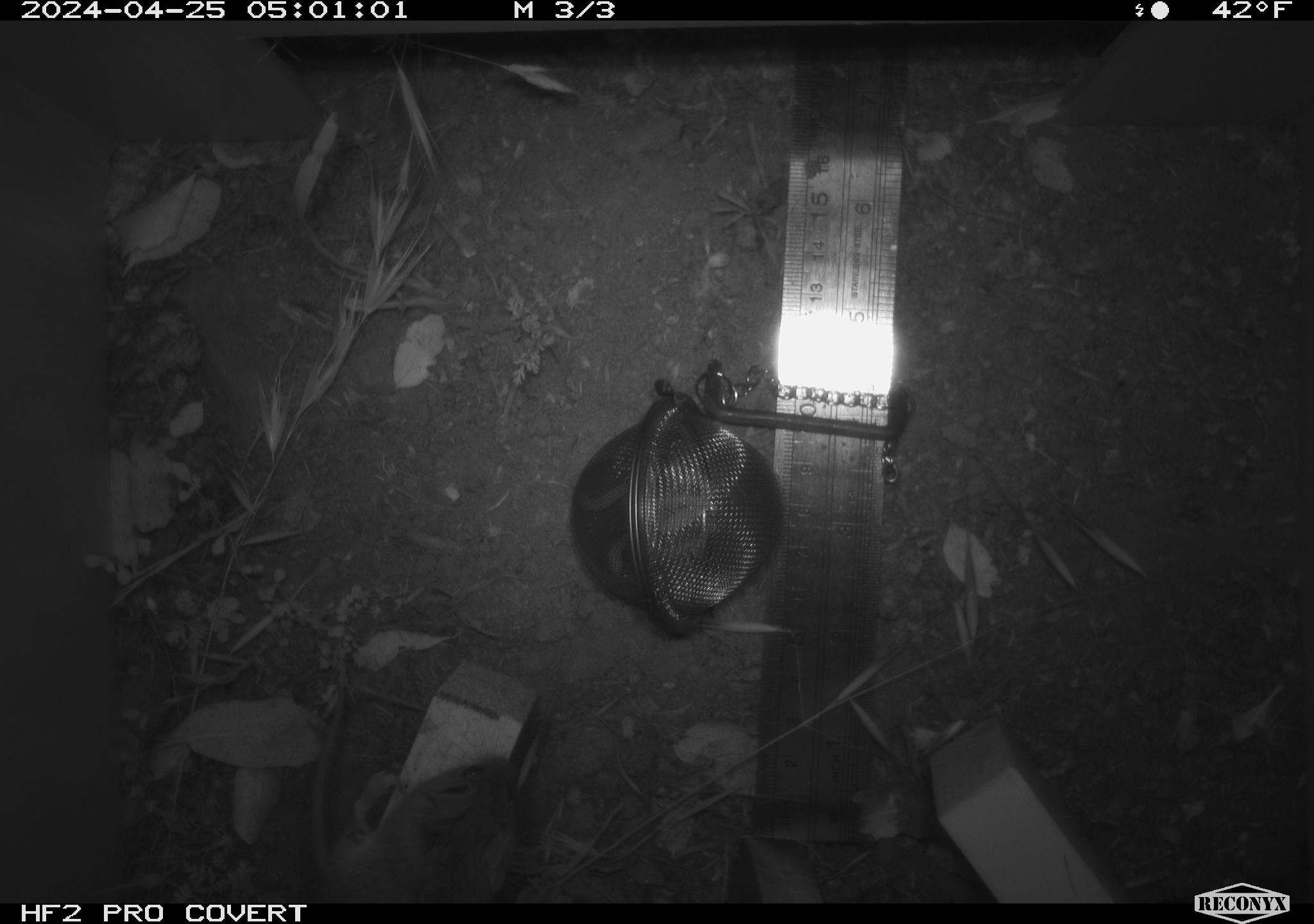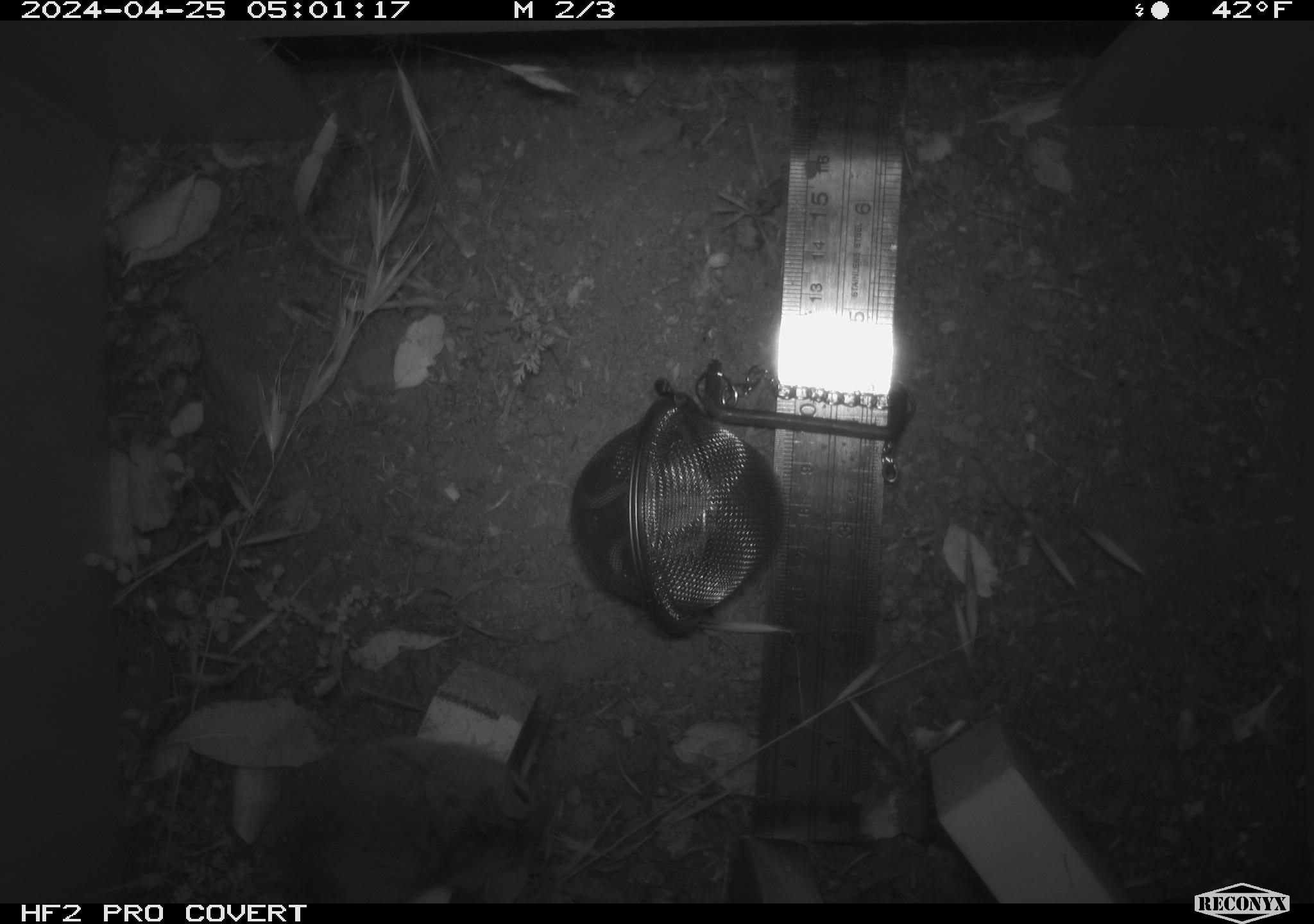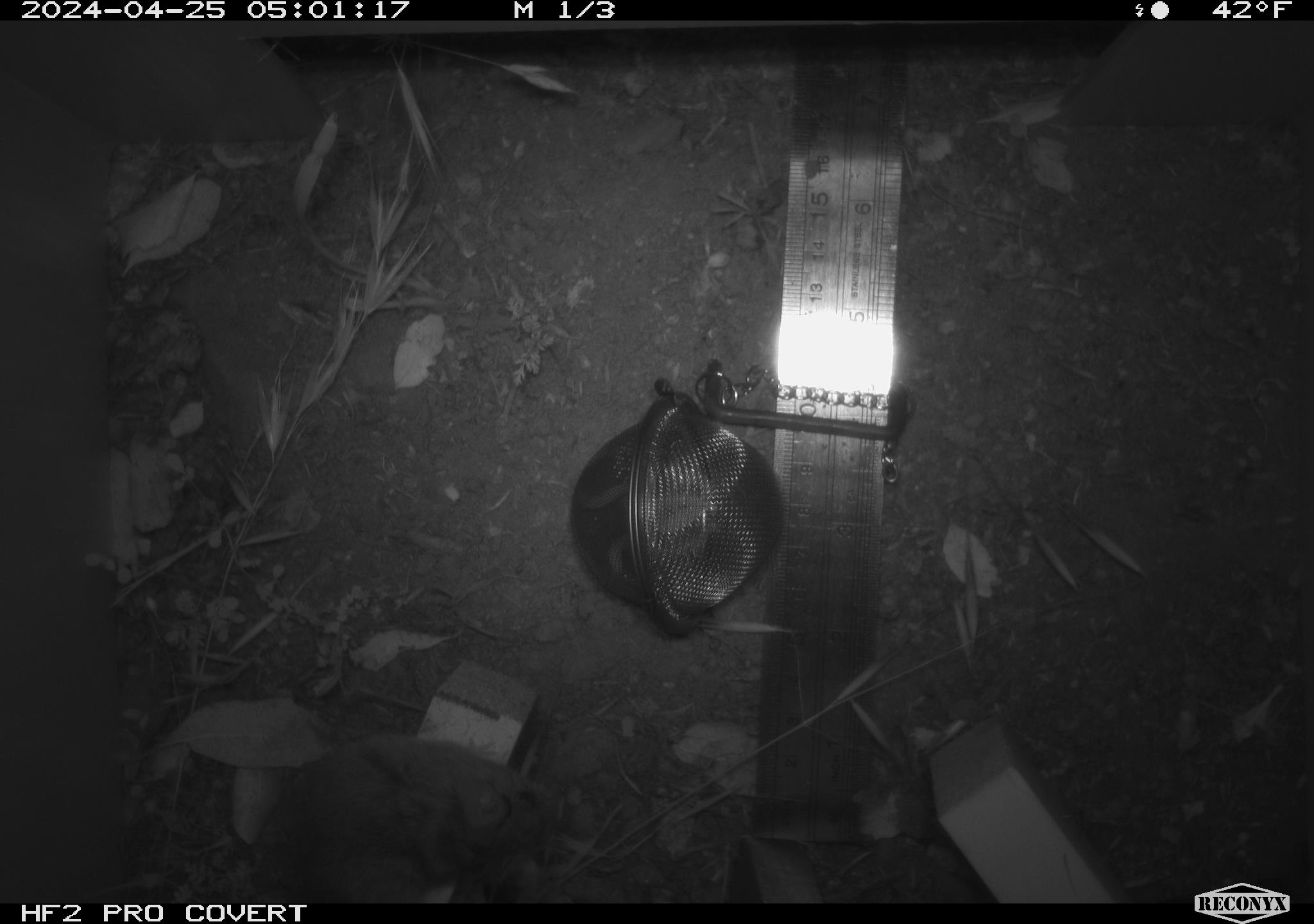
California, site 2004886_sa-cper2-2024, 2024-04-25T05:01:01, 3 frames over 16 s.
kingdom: Animalia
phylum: Chordata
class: Mammalia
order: Rodentia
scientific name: Rodentia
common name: rodent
Rodent (Rodentia).